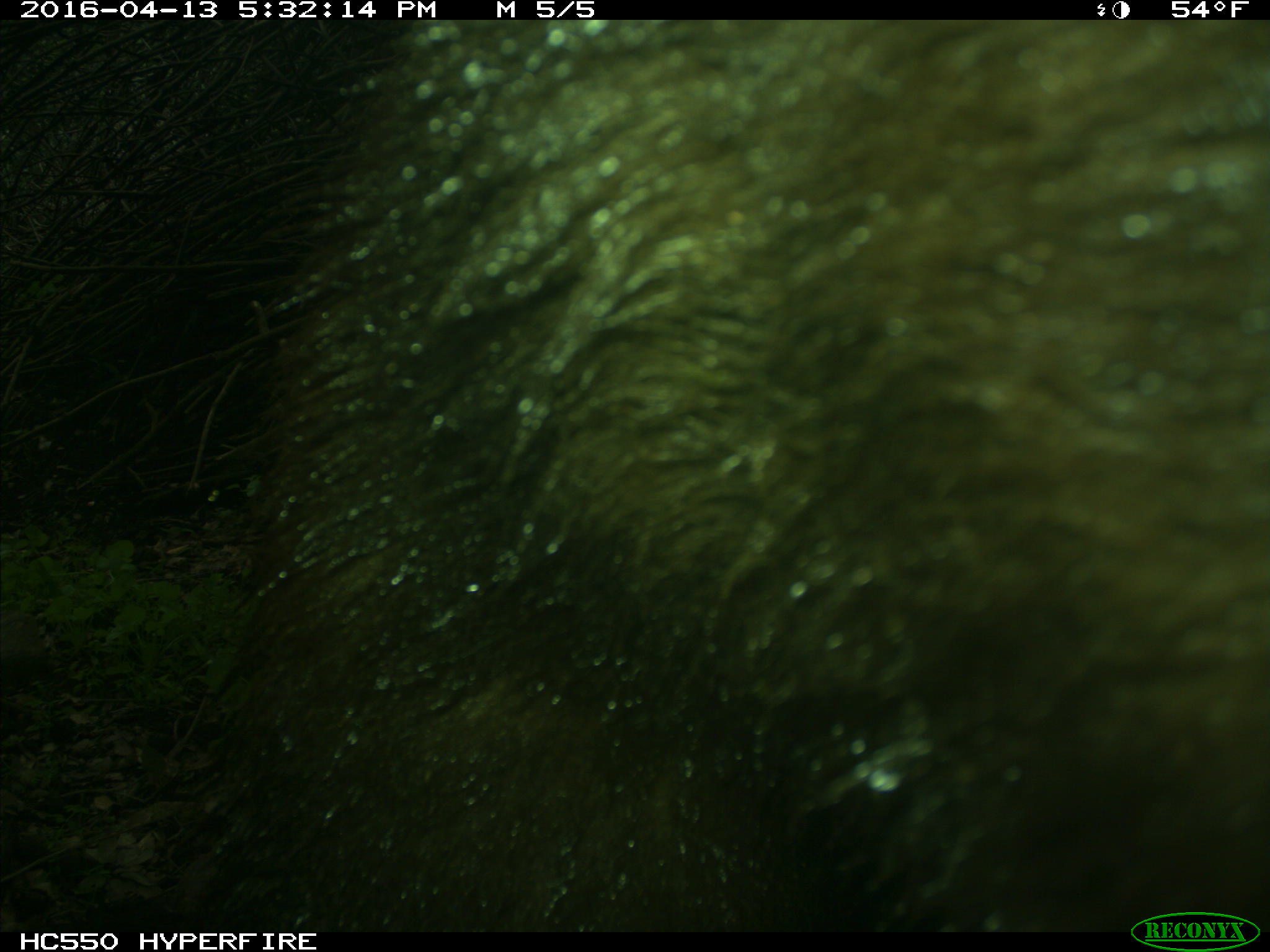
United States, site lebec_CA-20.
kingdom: Animalia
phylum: Chordata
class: Mammalia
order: Carnivora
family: Ursidae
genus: Ursus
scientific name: Ursus americanus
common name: american black bear